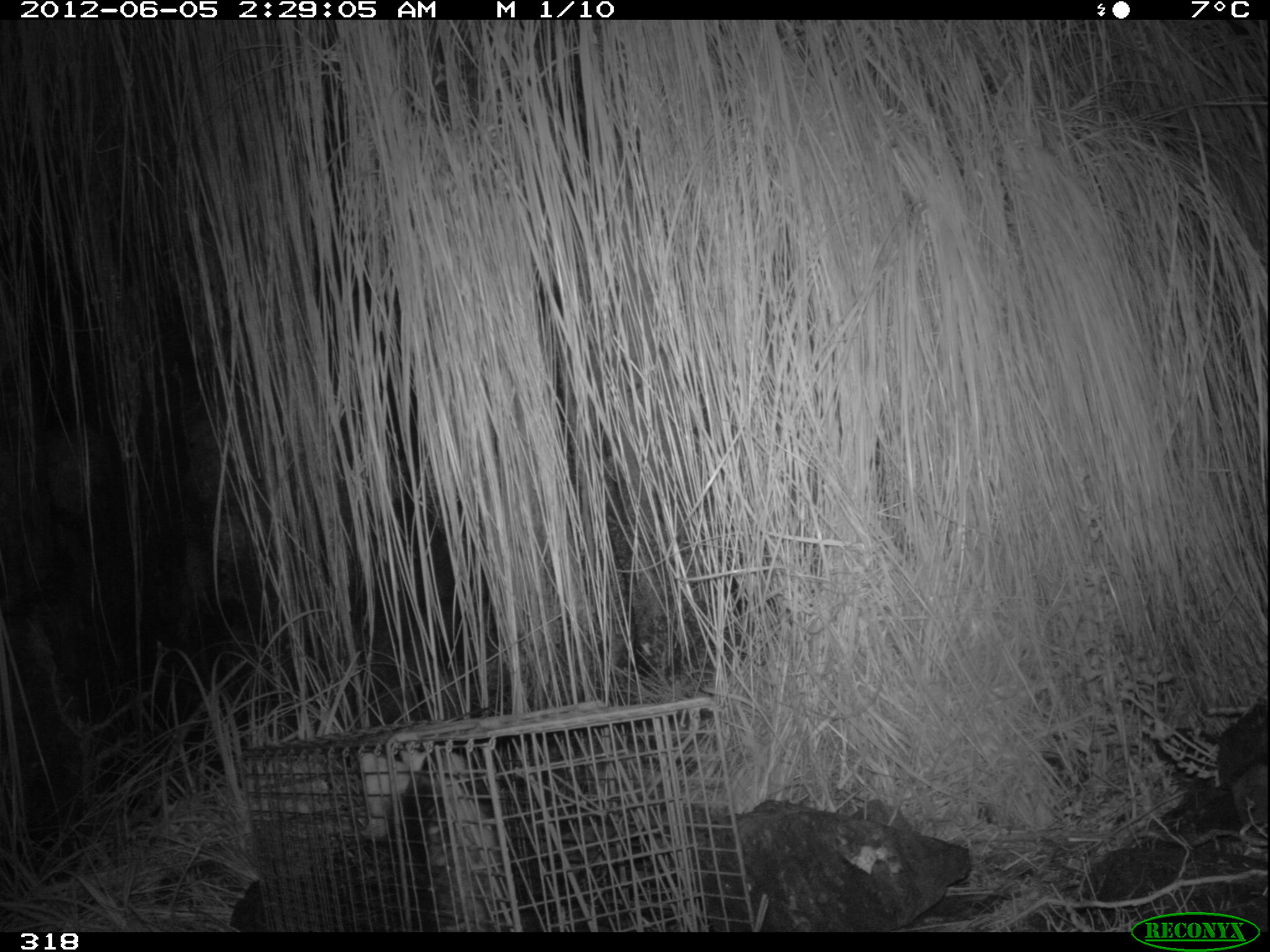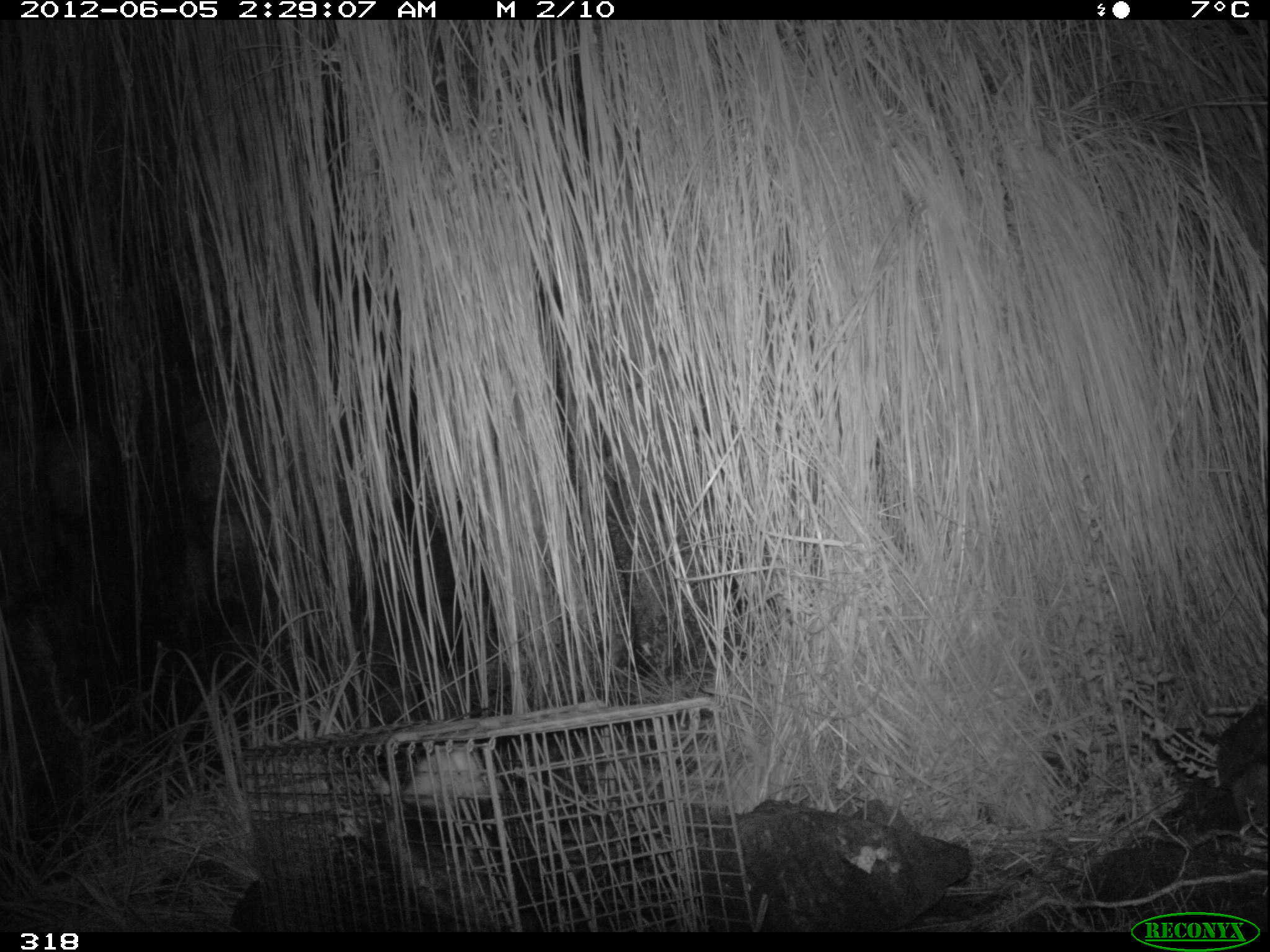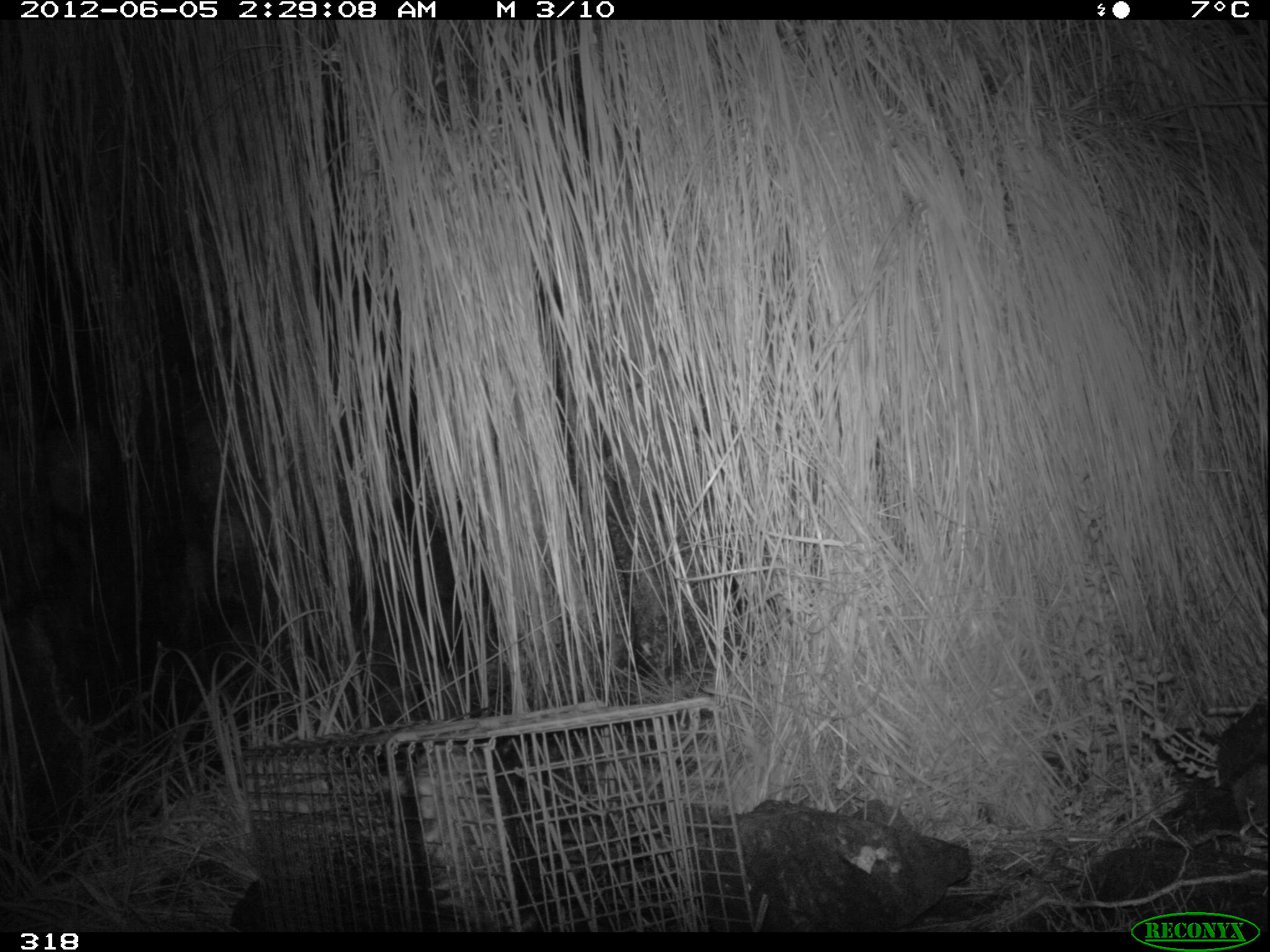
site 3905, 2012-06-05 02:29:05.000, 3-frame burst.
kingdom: Animalia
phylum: Chordata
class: Mammalia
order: Didelphimorphia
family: Didelphidae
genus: Didelphis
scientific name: Didelphis pernigra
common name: andean white-eared opossum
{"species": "Didelphis pernigra (andean white-eared opossum)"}